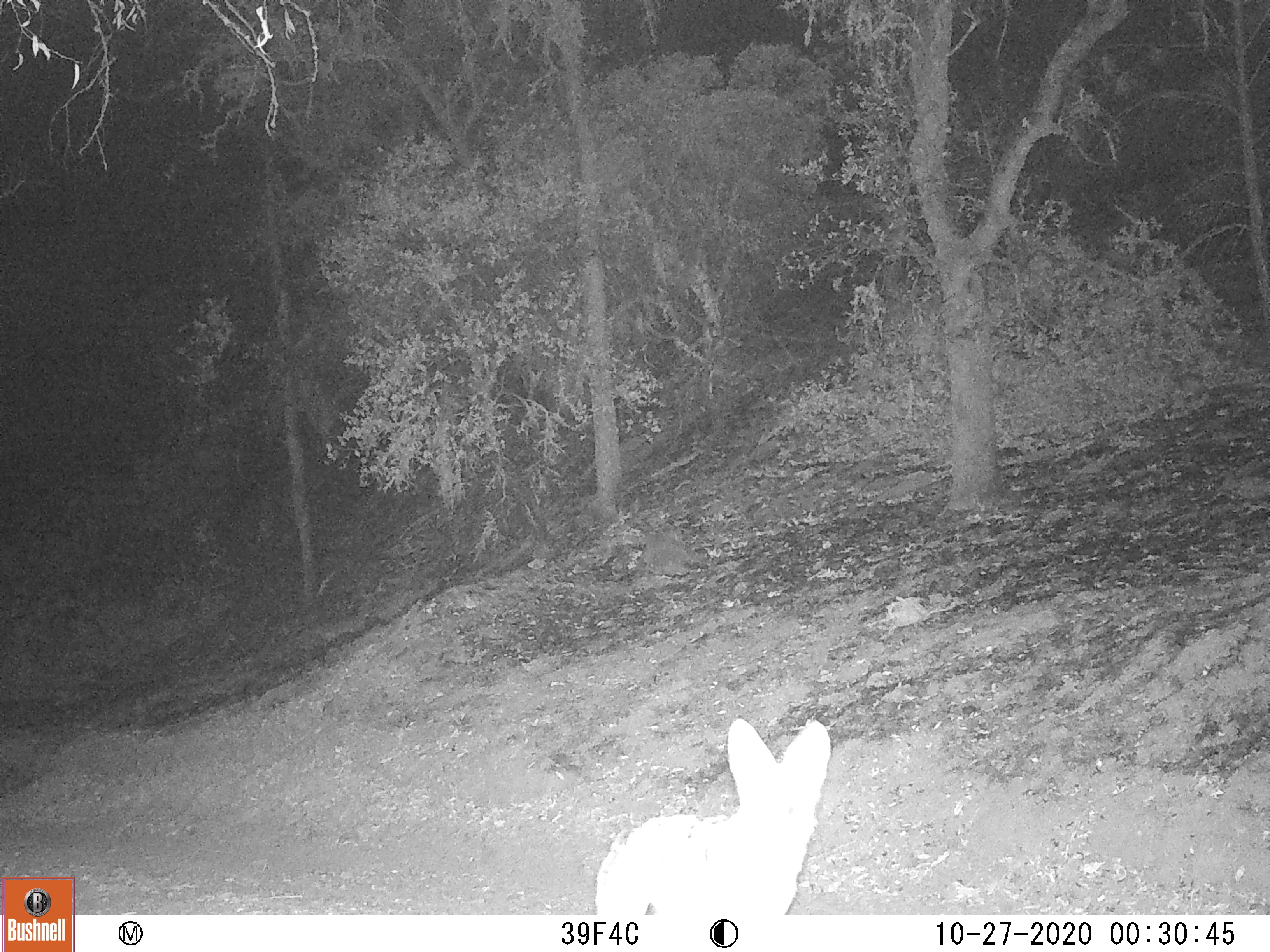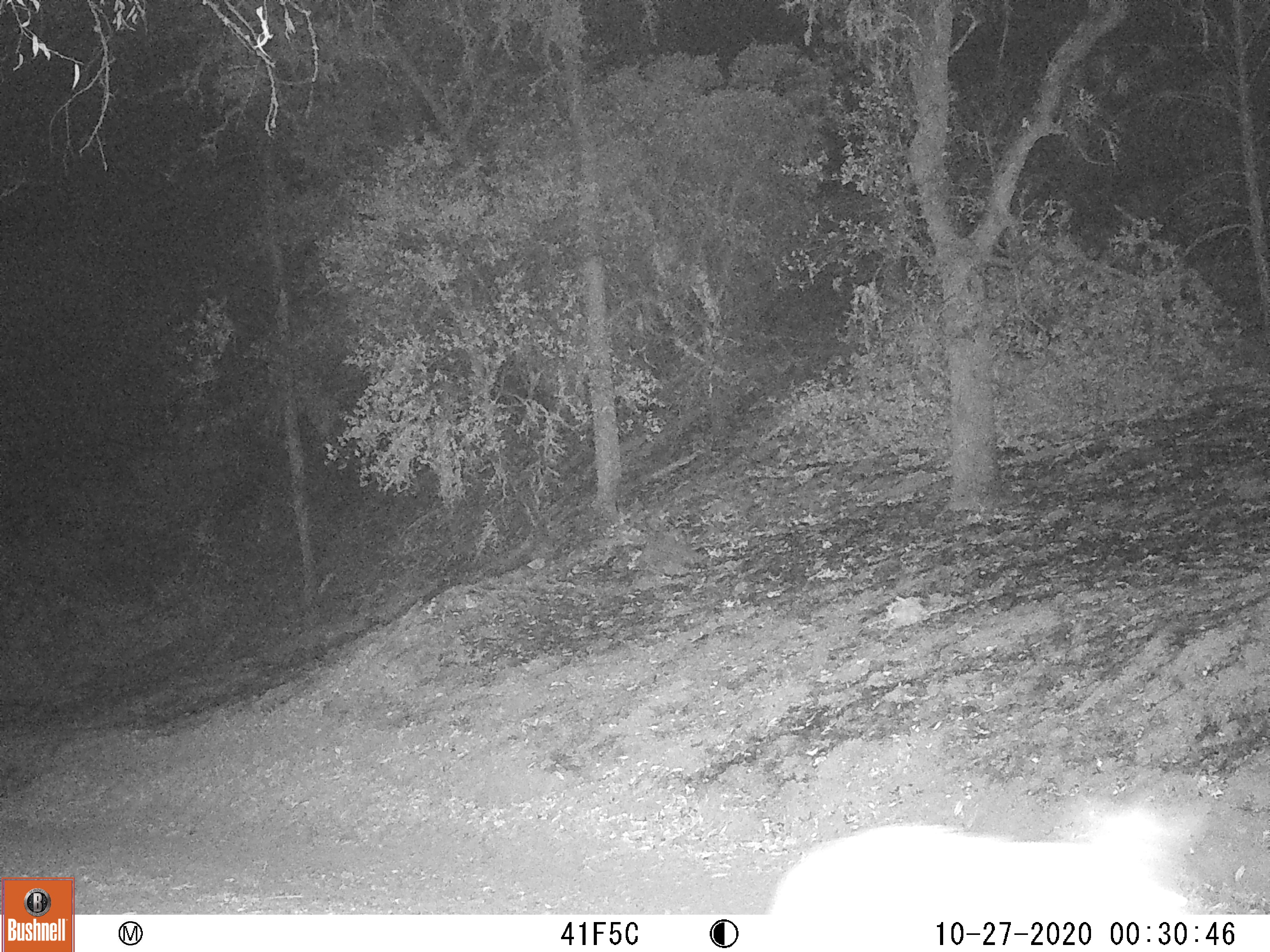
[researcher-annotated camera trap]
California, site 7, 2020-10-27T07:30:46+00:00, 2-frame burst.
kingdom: Animalia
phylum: Chordata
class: Mammalia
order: Carnivora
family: Canidae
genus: Canis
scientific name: Canis latrans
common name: coyote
Coyote (Canis latrans).